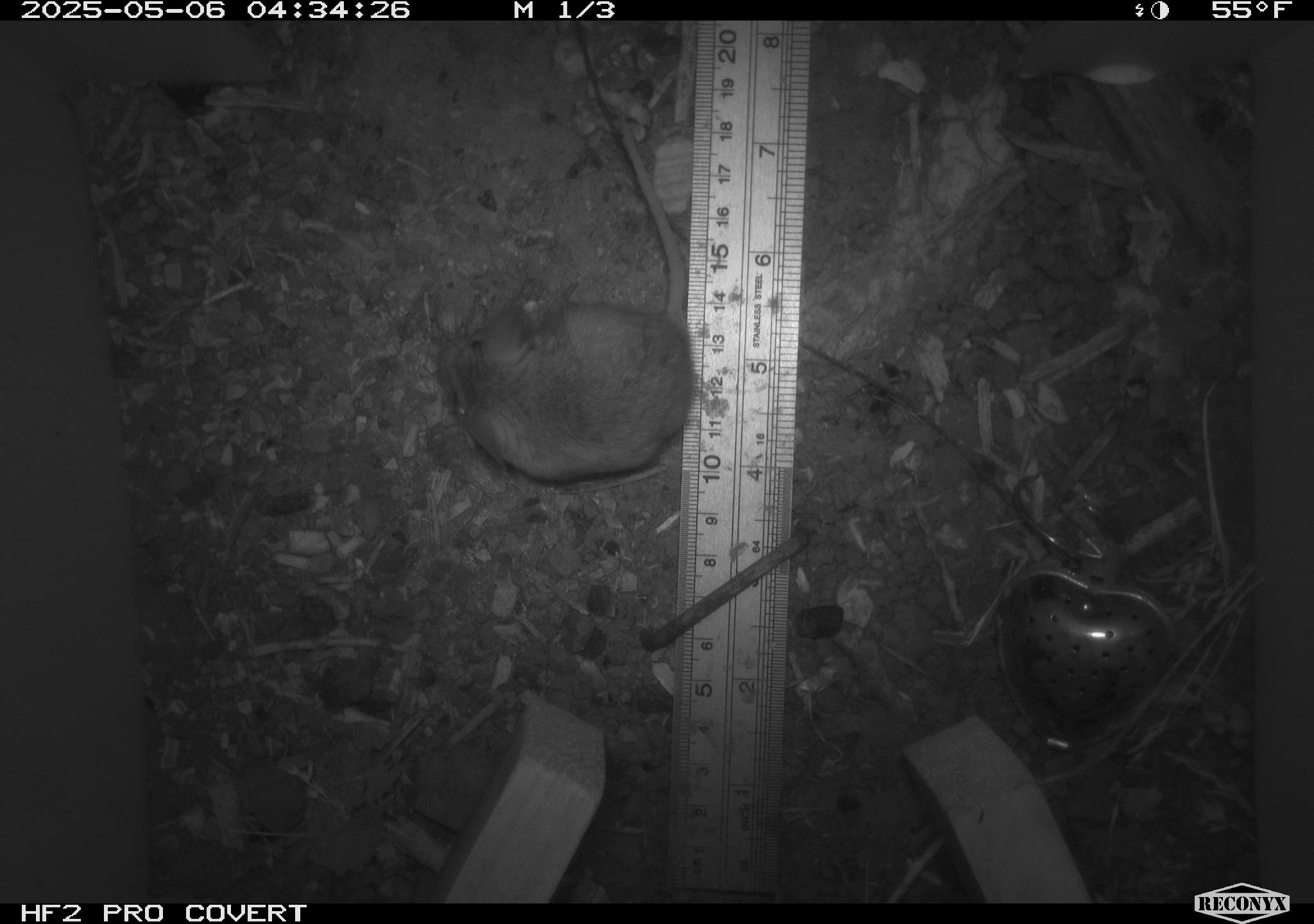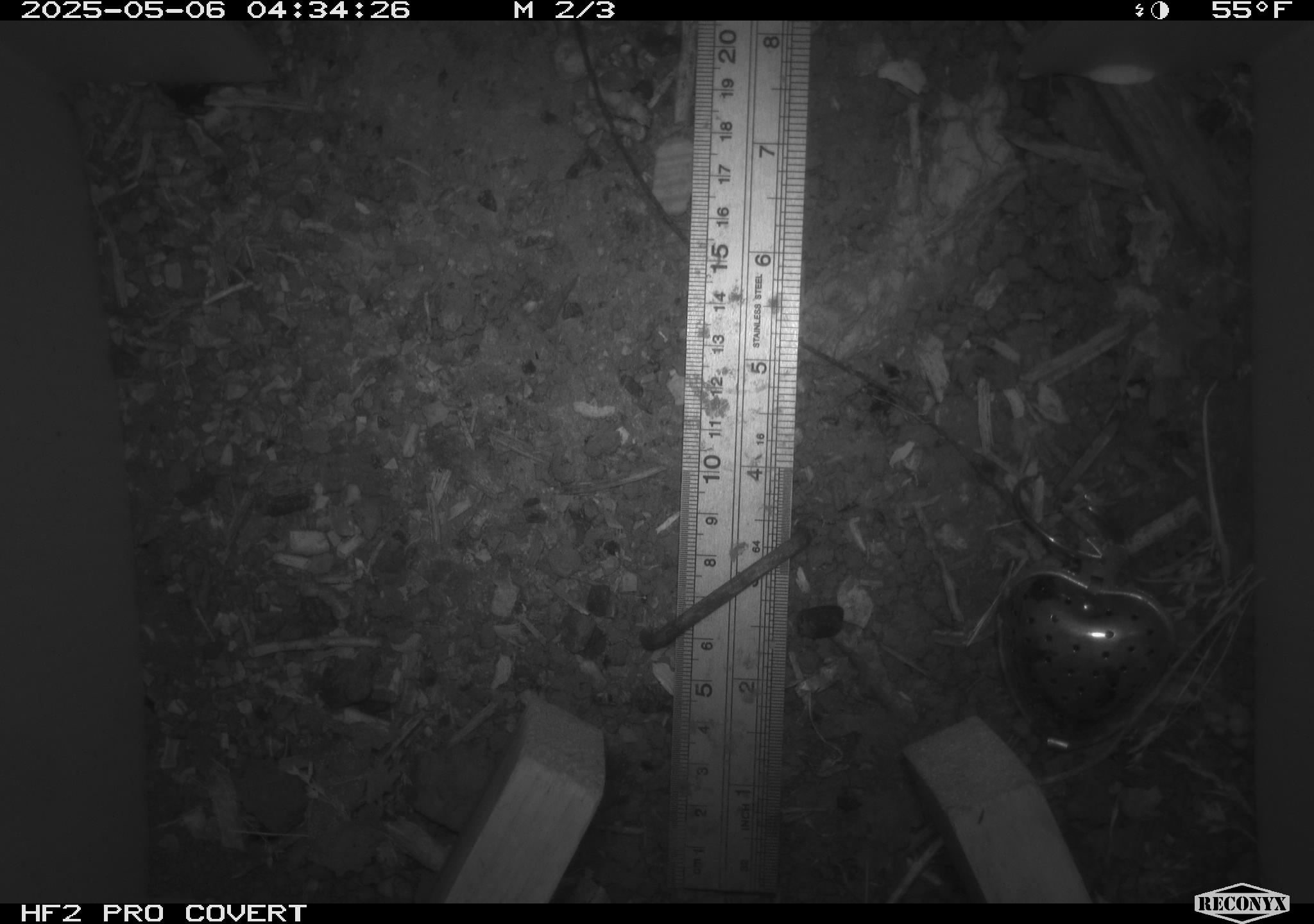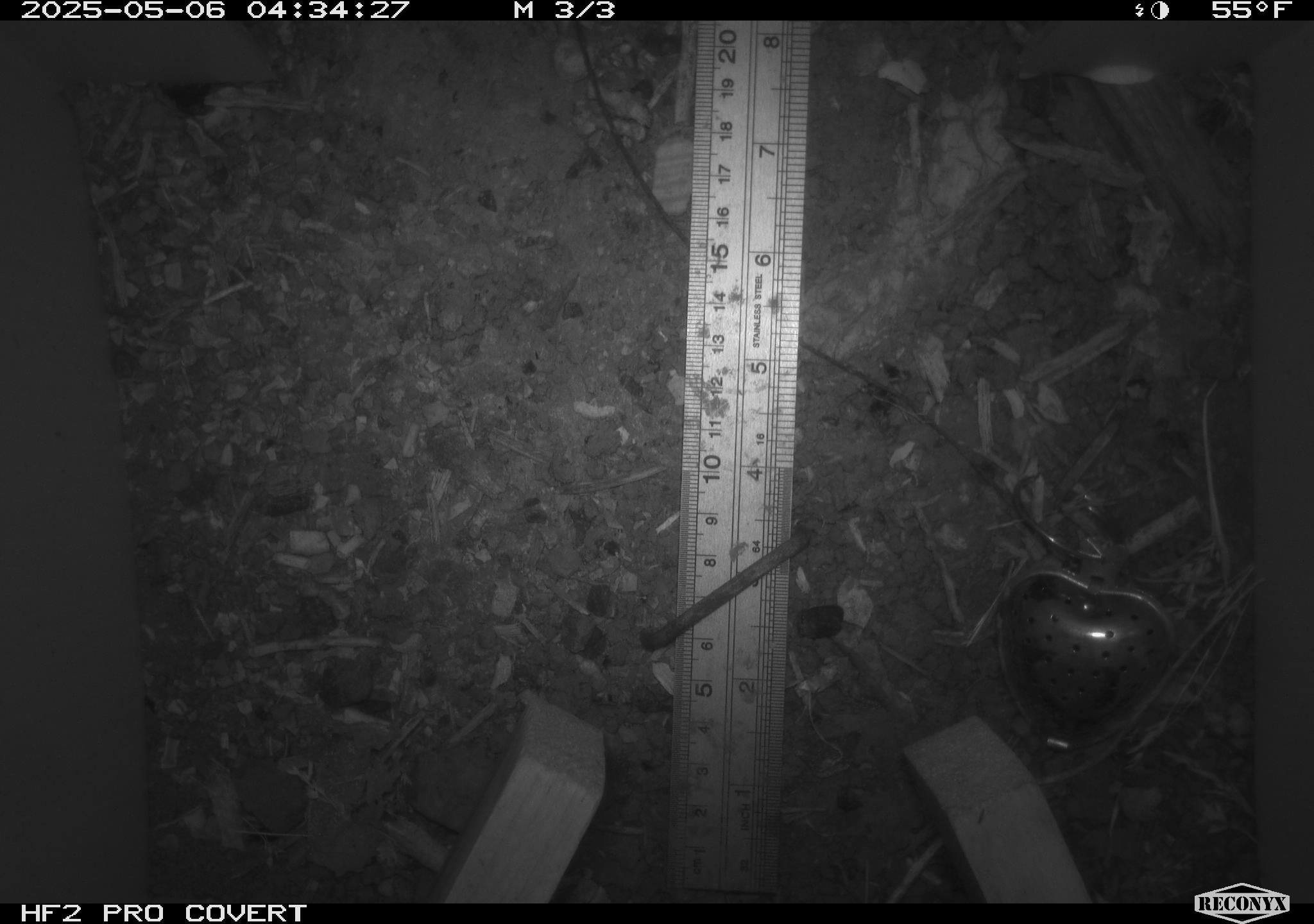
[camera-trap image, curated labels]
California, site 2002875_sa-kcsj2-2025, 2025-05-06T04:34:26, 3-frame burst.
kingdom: Animalia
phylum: Chordata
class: Mammalia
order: Rodentia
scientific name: Rodentia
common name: rodent